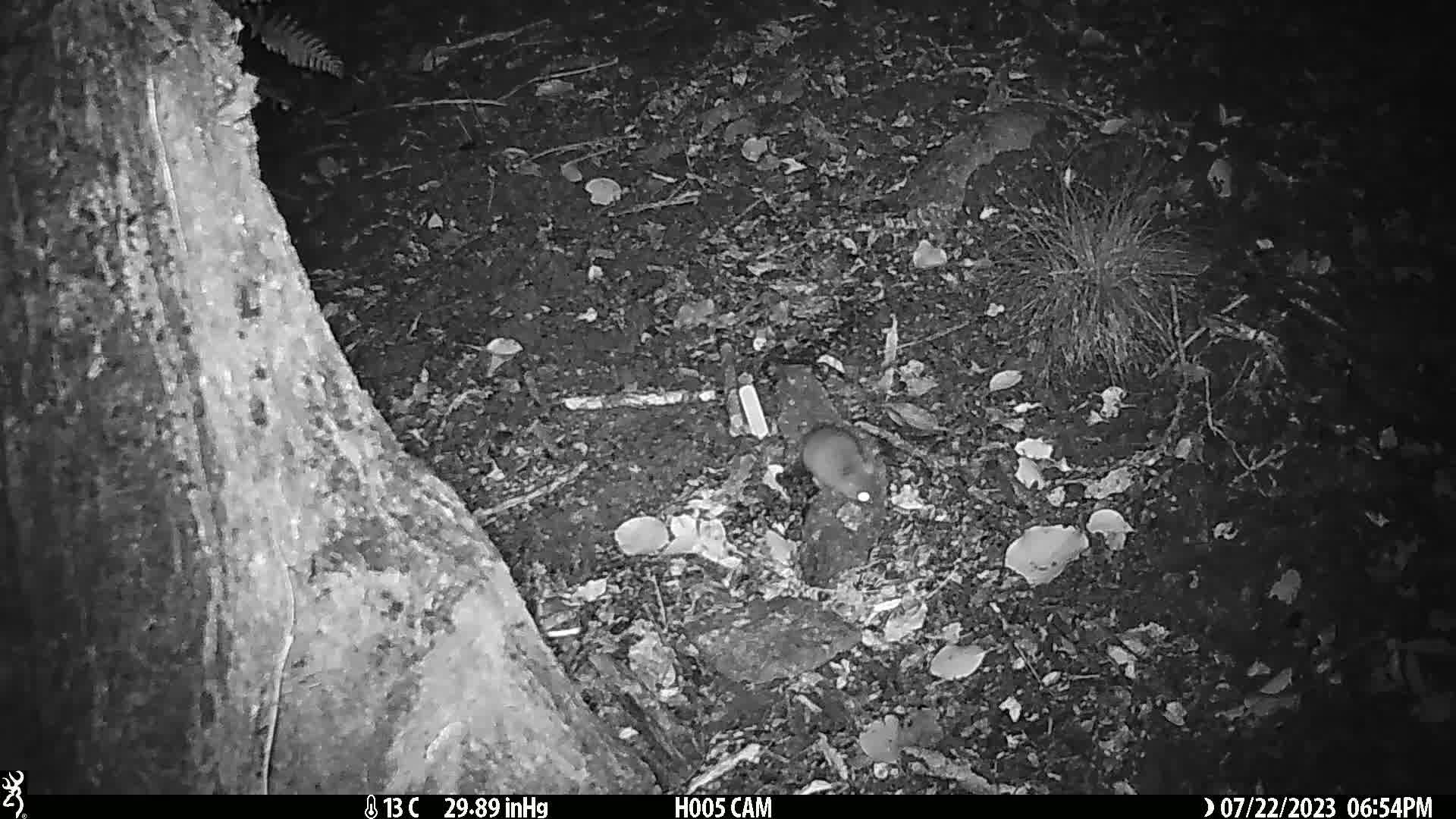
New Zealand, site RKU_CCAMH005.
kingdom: Animalia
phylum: Chordata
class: Mammalia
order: Rodentia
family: Muridae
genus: Rattus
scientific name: Rattus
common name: rat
Rat (Rattus).